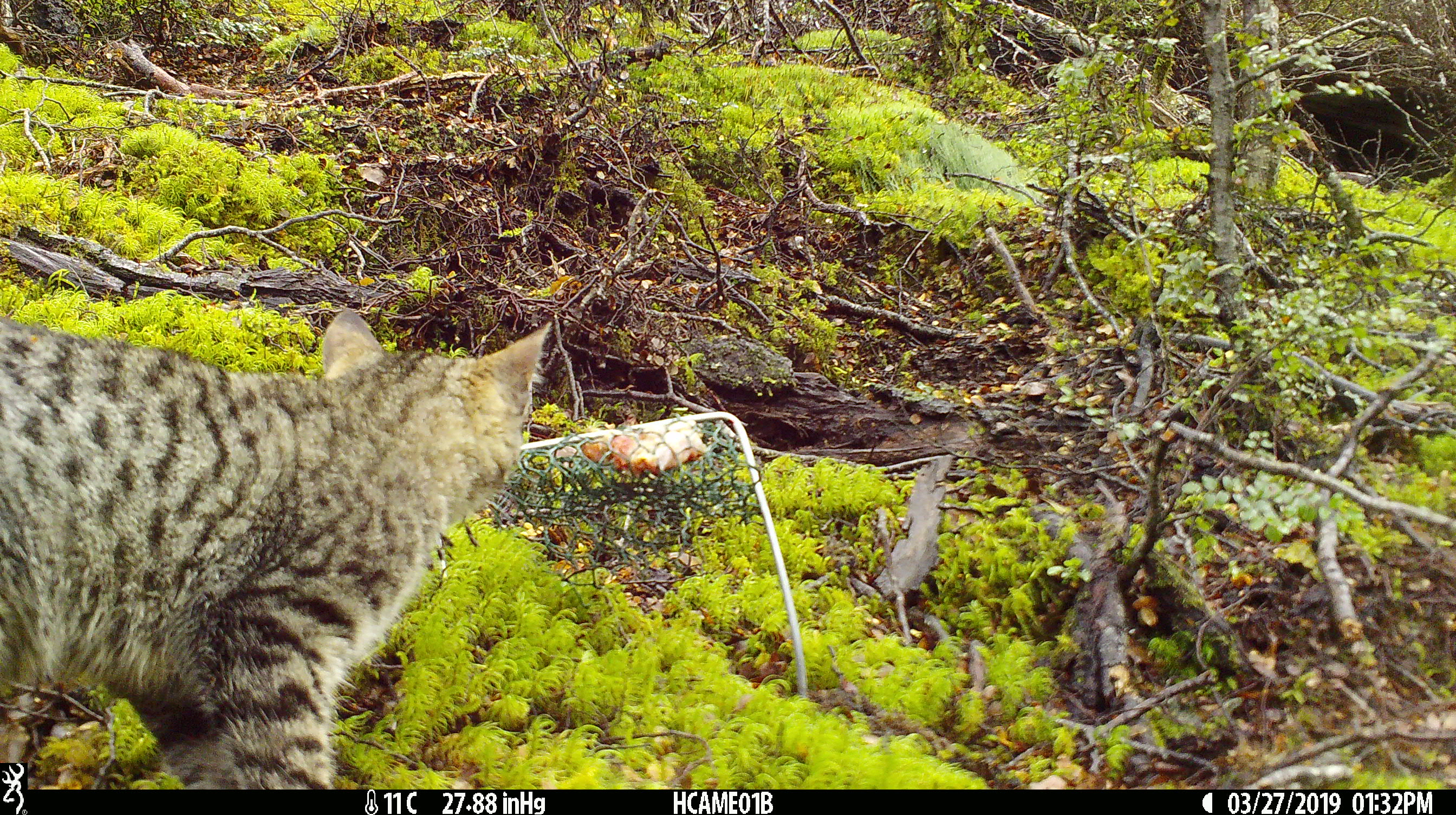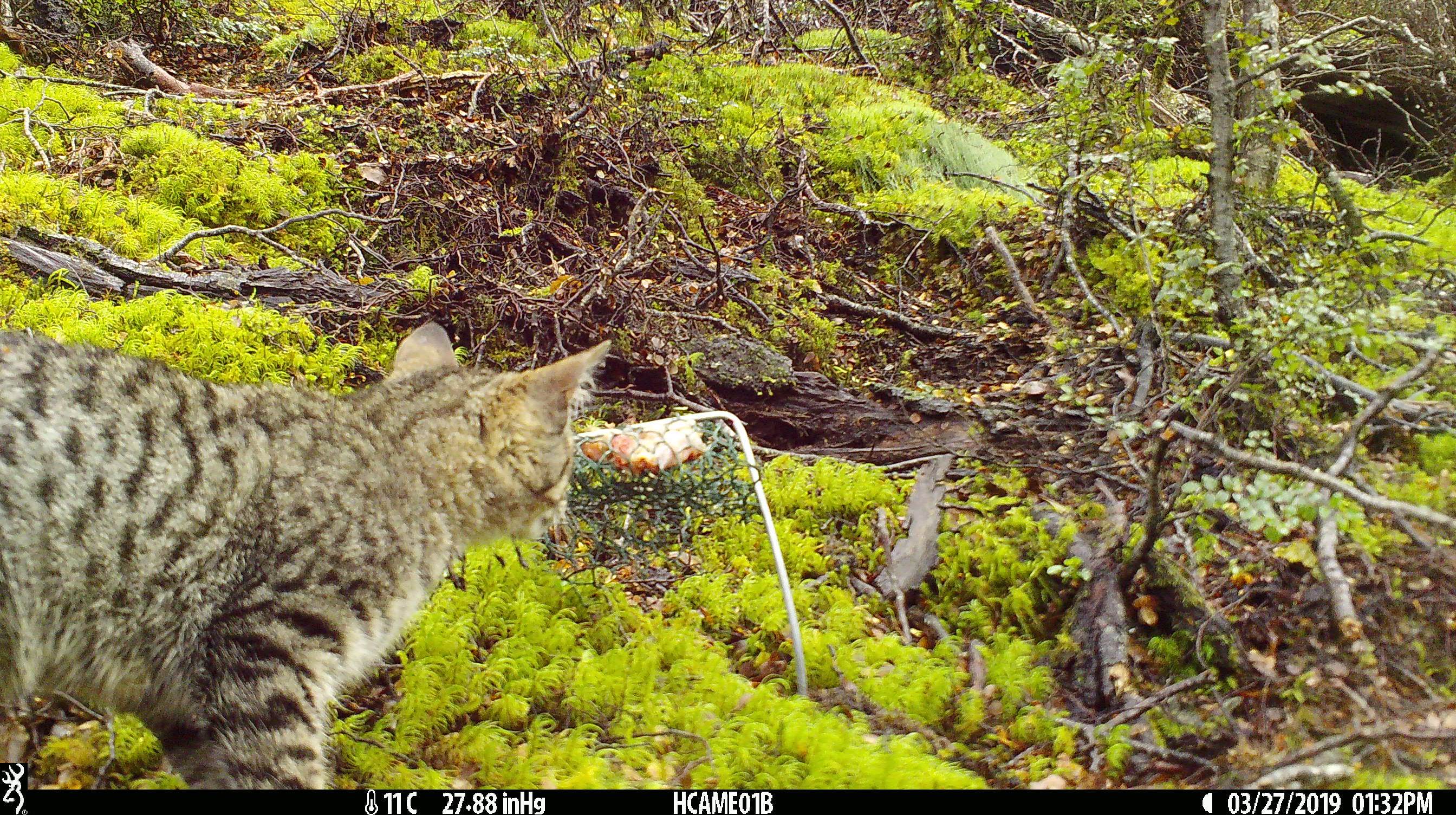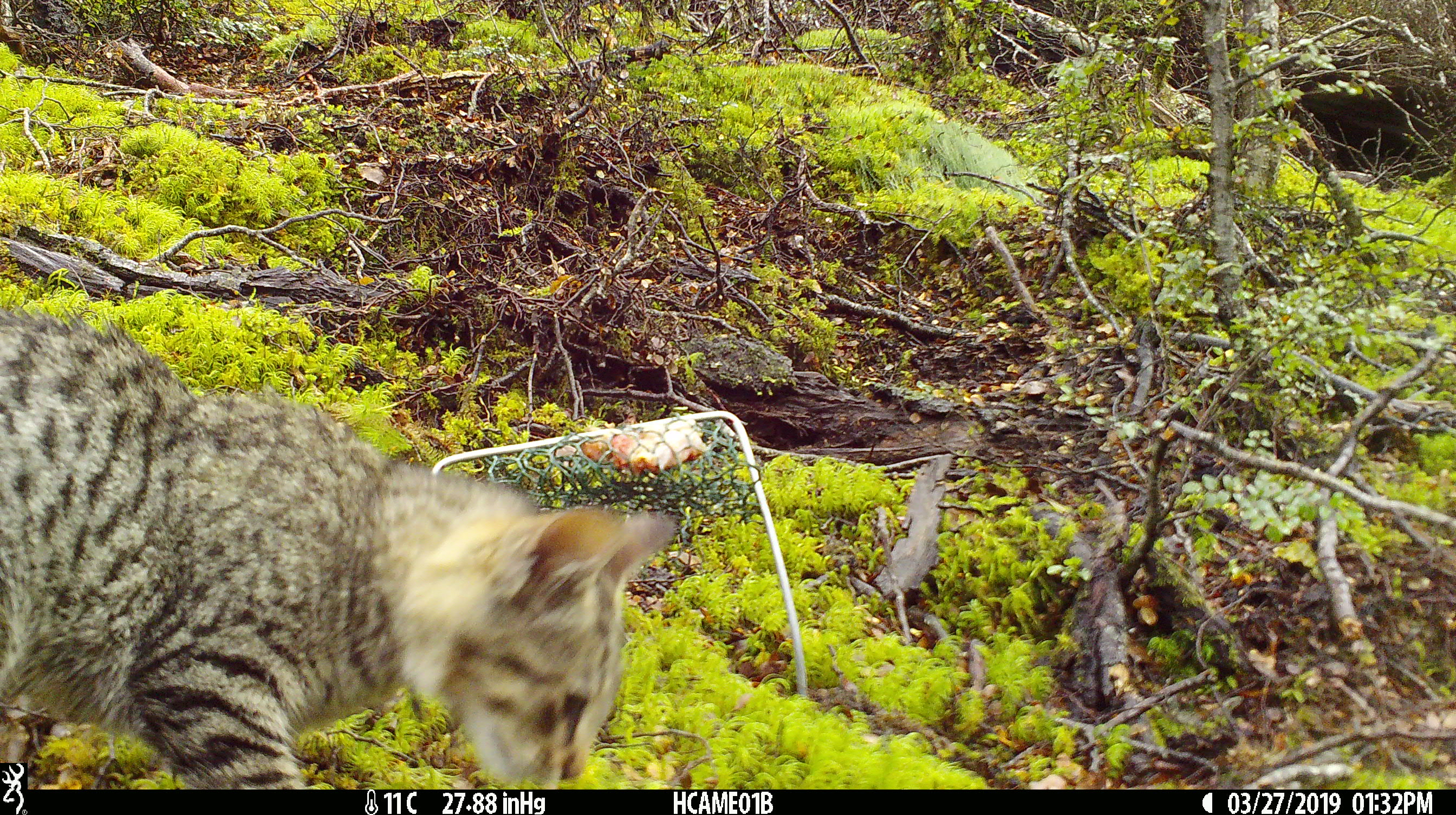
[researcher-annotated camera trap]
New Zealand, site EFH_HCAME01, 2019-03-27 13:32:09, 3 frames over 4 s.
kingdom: Animalia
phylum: Chordata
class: Mammalia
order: Carnivora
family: Felidae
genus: Felis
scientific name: Felis catus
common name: domestic cat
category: cat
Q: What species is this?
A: Cat (domestic cat) (Felis catus).